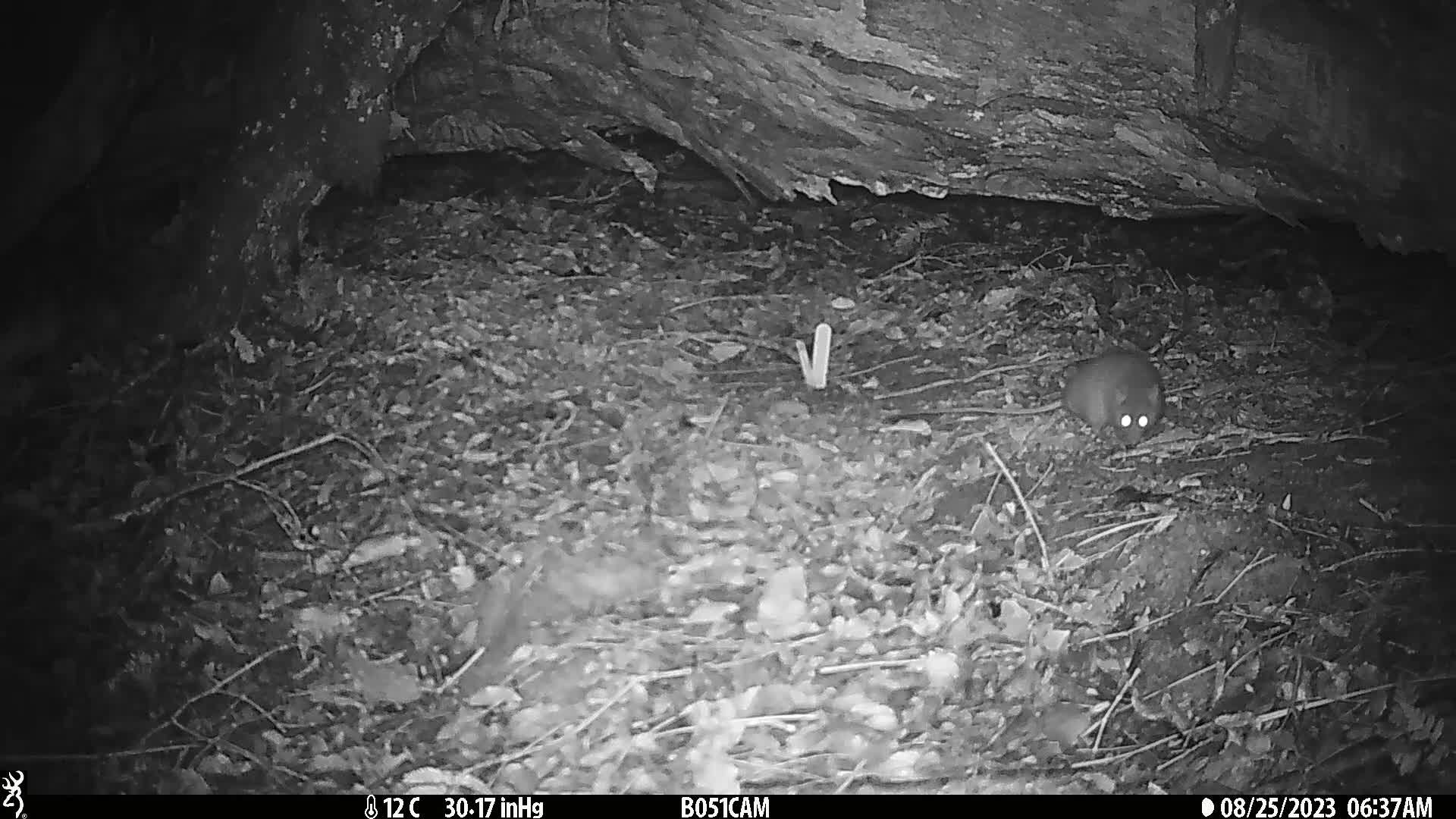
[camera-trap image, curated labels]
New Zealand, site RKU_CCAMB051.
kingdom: Animalia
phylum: Chordata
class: Mammalia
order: Rodentia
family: Muridae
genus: Rattus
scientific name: Rattus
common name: rat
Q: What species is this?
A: Rat (Rattus).